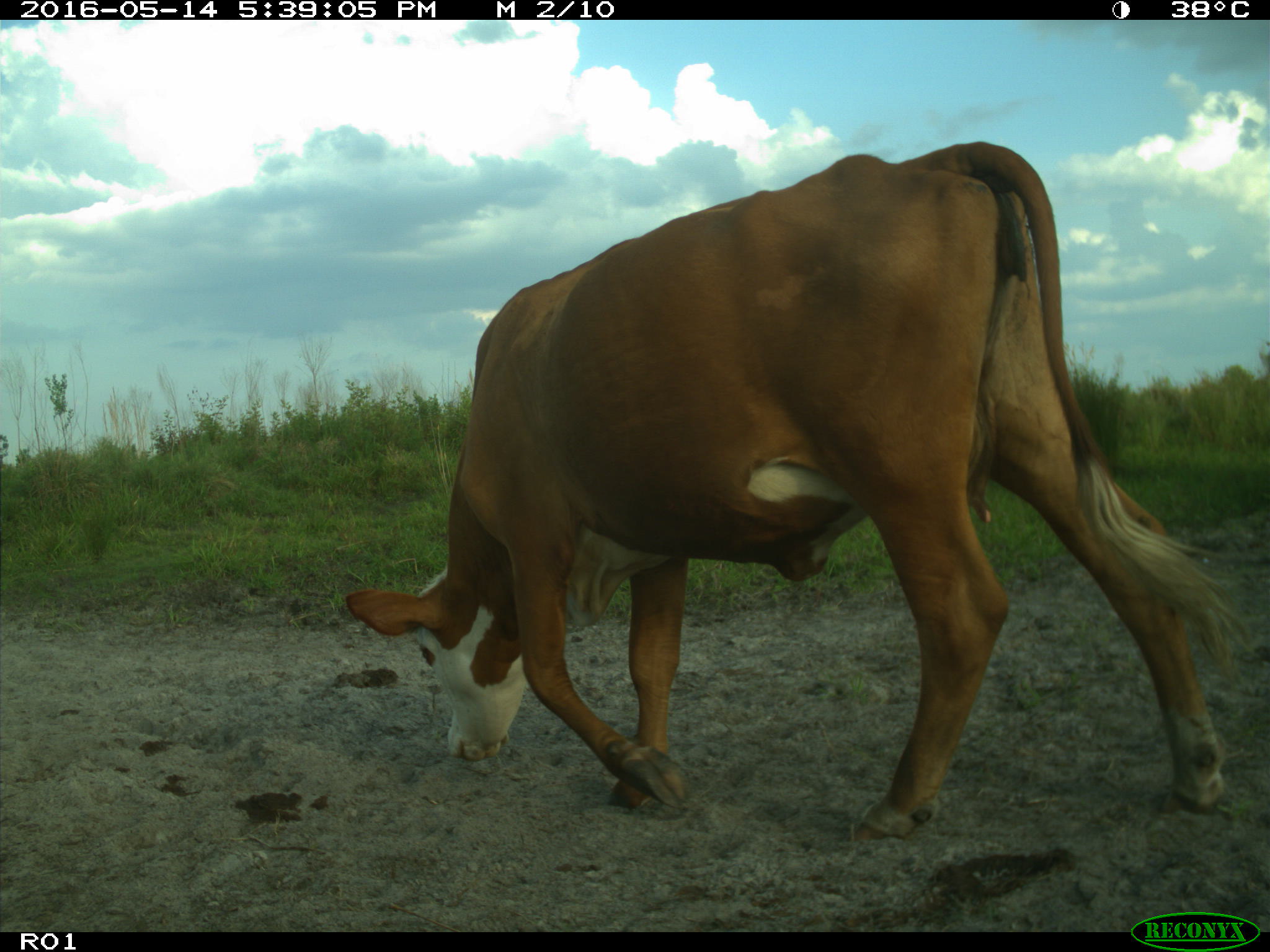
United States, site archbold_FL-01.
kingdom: Animalia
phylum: Chordata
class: Mammalia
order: Artiodactyla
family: Bovidae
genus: Bos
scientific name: Bos taurus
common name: domestic cow